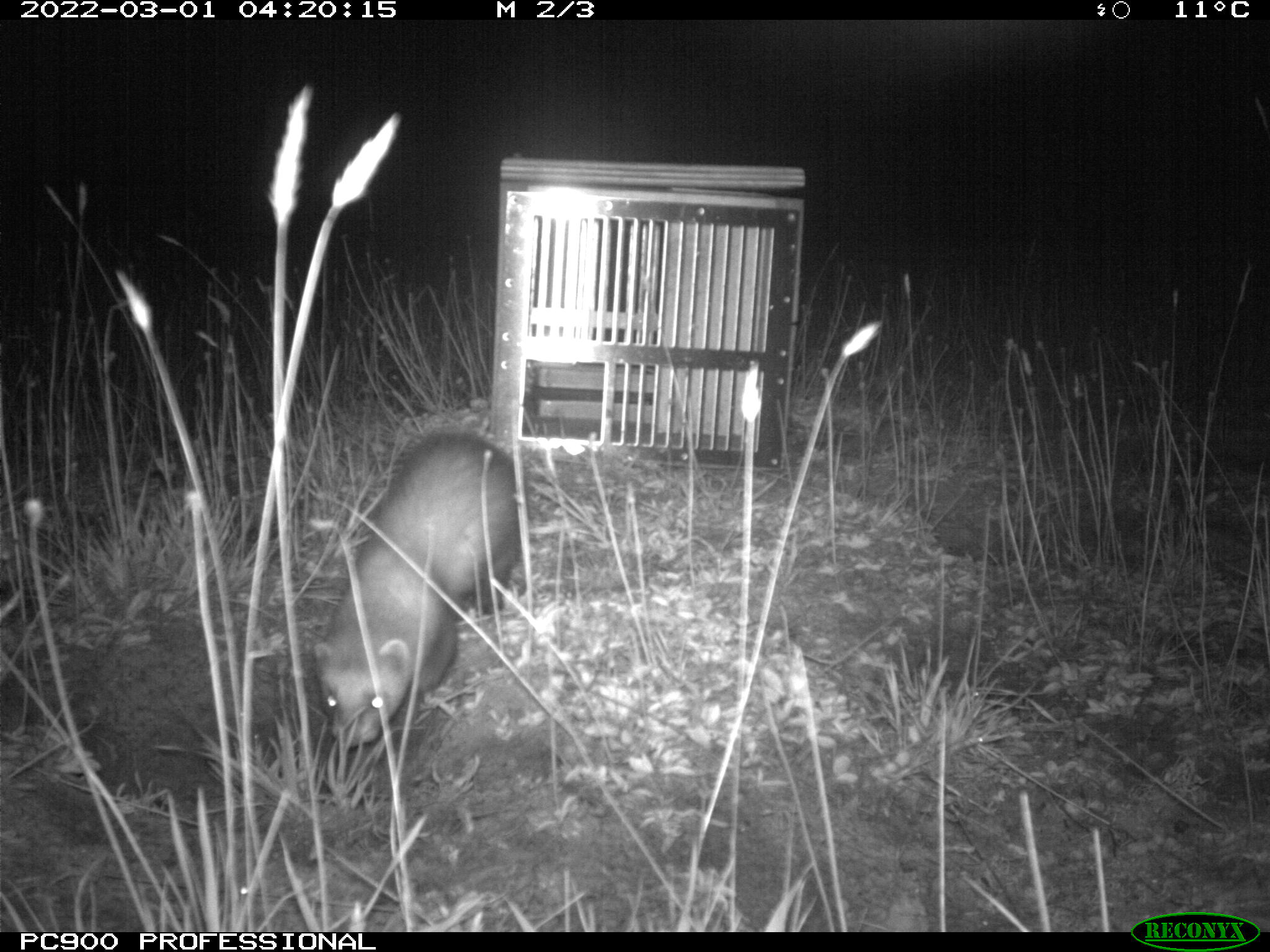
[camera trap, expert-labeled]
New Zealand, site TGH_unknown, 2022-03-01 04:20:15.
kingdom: Animalia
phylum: Chordata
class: Mammalia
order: Carnivora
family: Mustelidae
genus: Mustela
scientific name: Mustela furo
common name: ferret